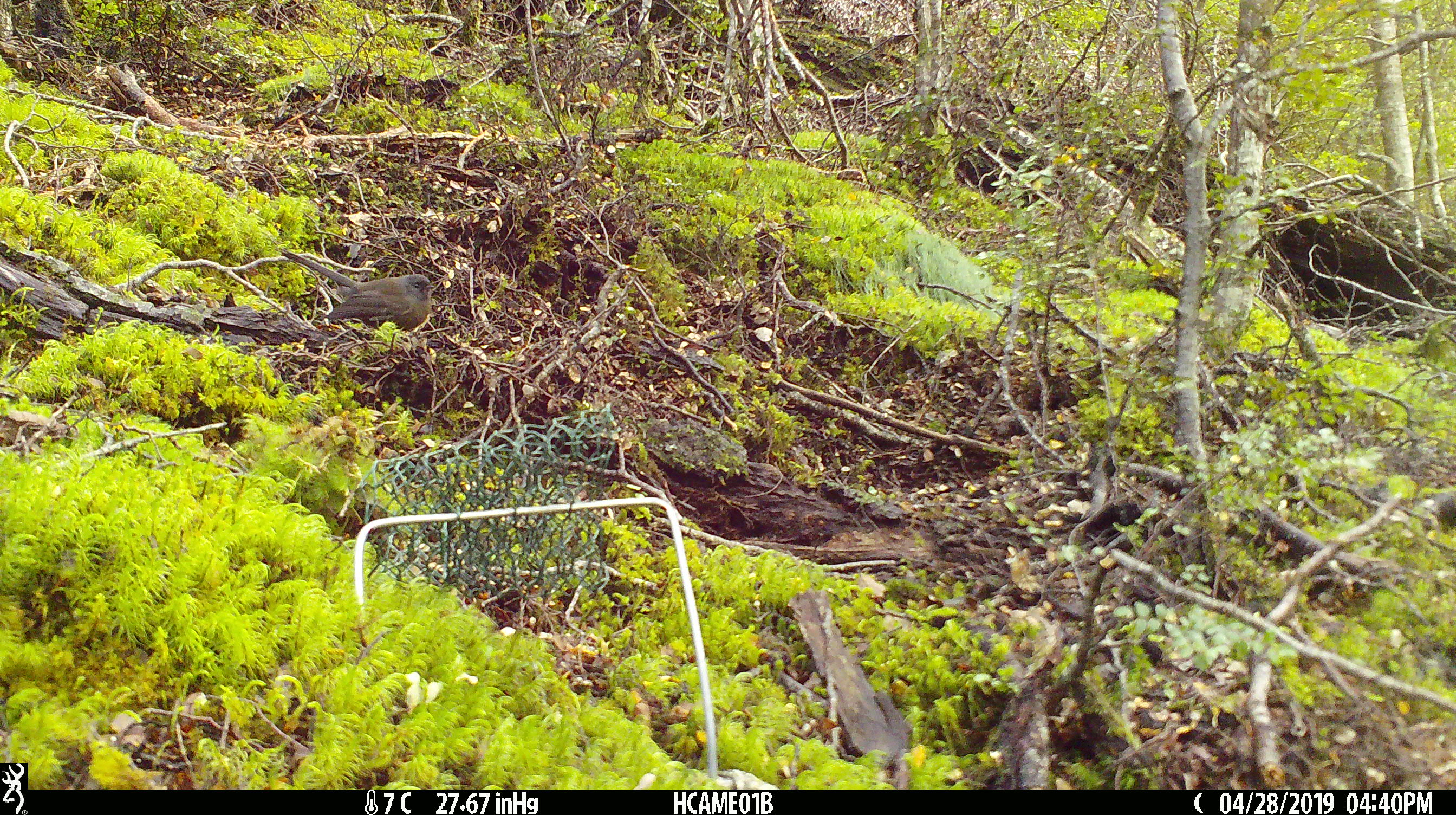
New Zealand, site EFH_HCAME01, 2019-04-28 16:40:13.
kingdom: Animalia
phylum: Chordata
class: Aves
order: Passeriformes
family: Rhipiduridae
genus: Rhipidura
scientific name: Rhipidura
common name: fantails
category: fantail